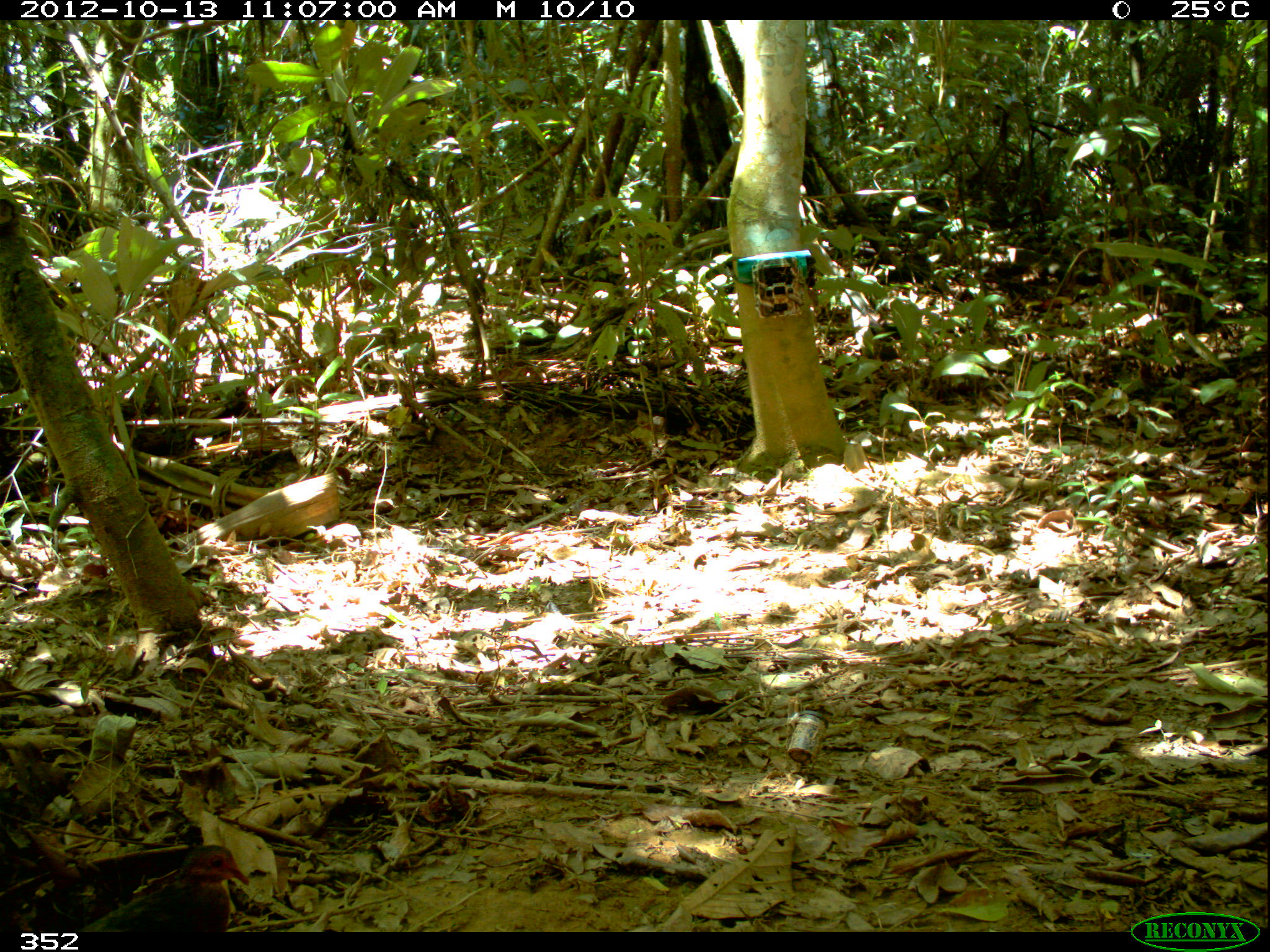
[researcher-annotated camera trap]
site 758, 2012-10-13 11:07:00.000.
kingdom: Animalia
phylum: Chordata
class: Aves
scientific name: Aves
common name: bird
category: unknown bird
Unknown bird (bird) (Aves).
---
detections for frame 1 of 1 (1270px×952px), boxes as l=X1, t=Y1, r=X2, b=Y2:
unknown bird: l=77, t=844, r=251, b=932